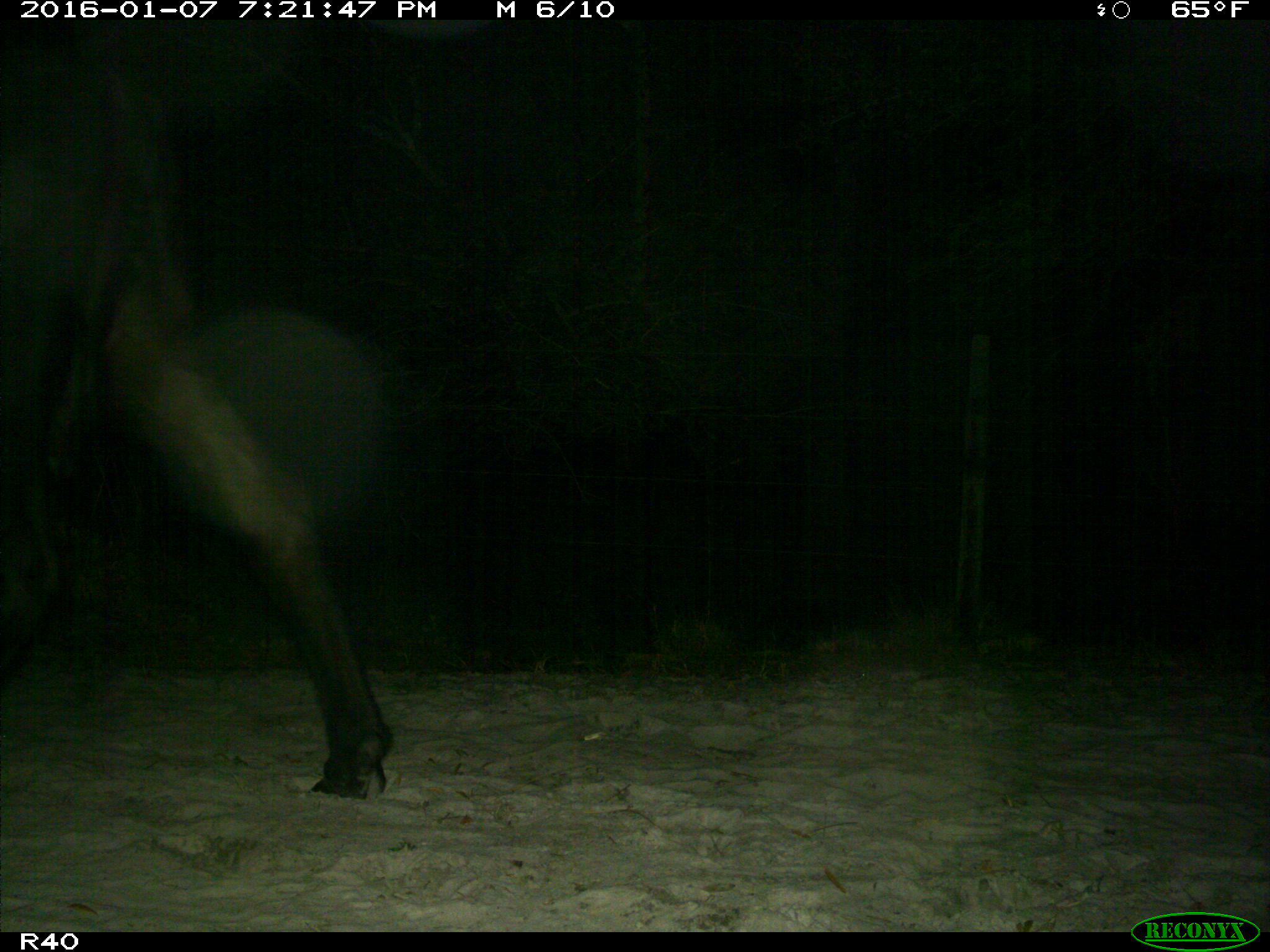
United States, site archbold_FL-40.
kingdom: Animalia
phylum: Chordata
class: Mammalia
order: Artiodactyla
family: Bovidae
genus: Bos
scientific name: Bos taurus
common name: domestic cow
Bos taurus (domestic cow).